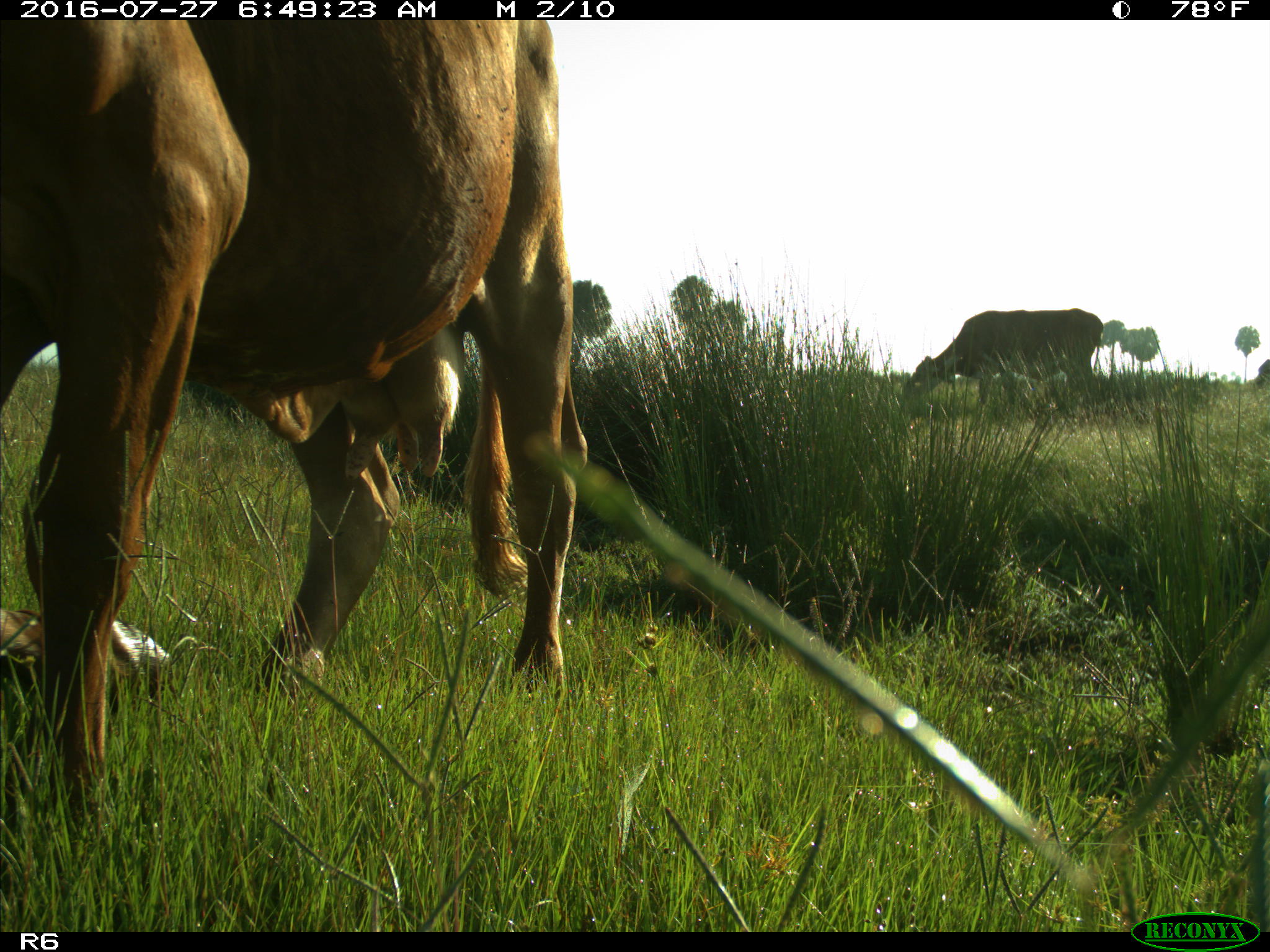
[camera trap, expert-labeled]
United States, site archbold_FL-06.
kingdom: Animalia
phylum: Chordata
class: Mammalia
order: Artiodactyla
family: Bovidae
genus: Bos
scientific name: Bos taurus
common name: domestic cow